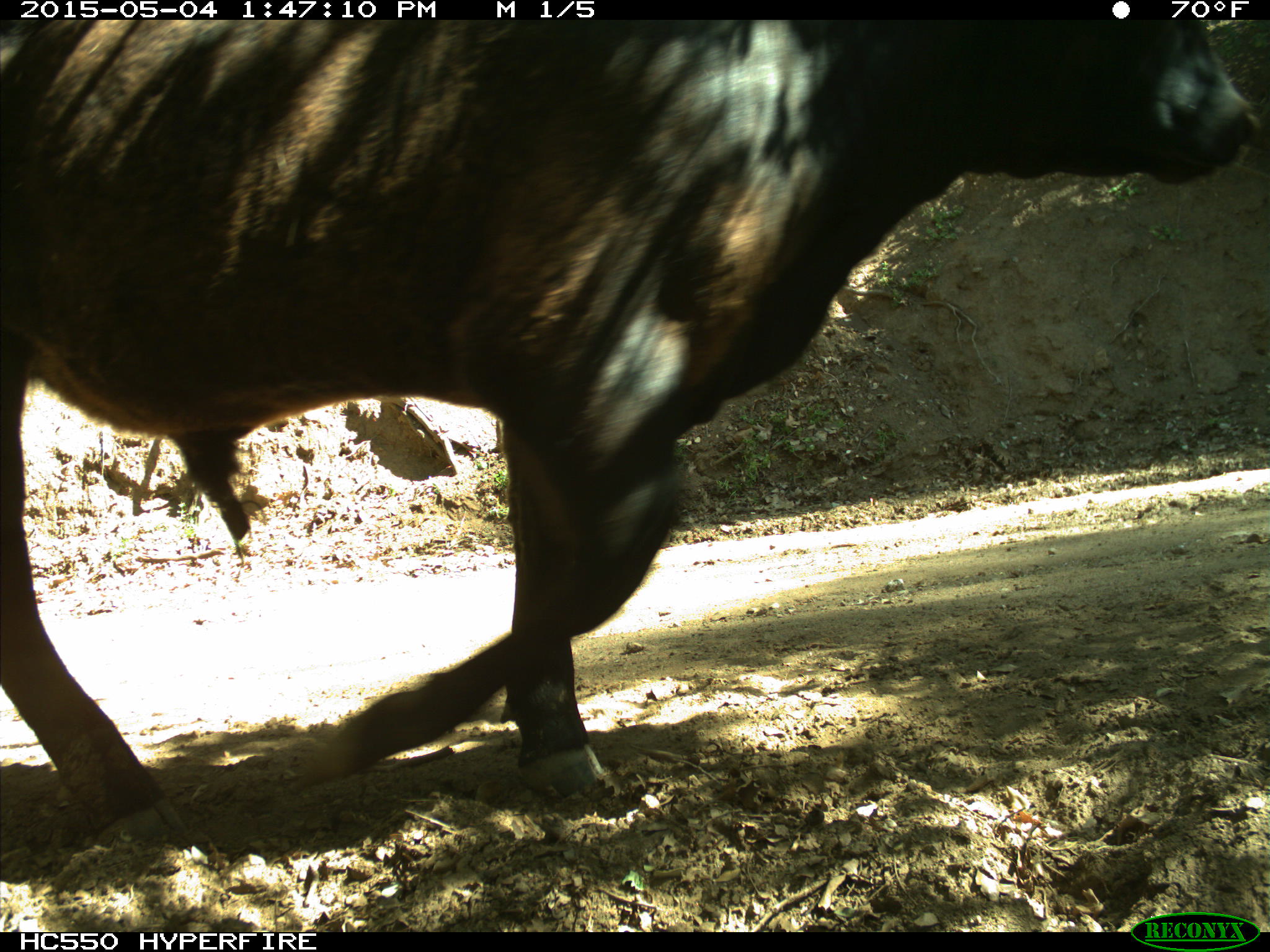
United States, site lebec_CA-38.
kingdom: Animalia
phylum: Chordata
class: Mammalia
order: Artiodactyla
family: Bovidae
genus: Bos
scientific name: Bos taurus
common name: domestic cow